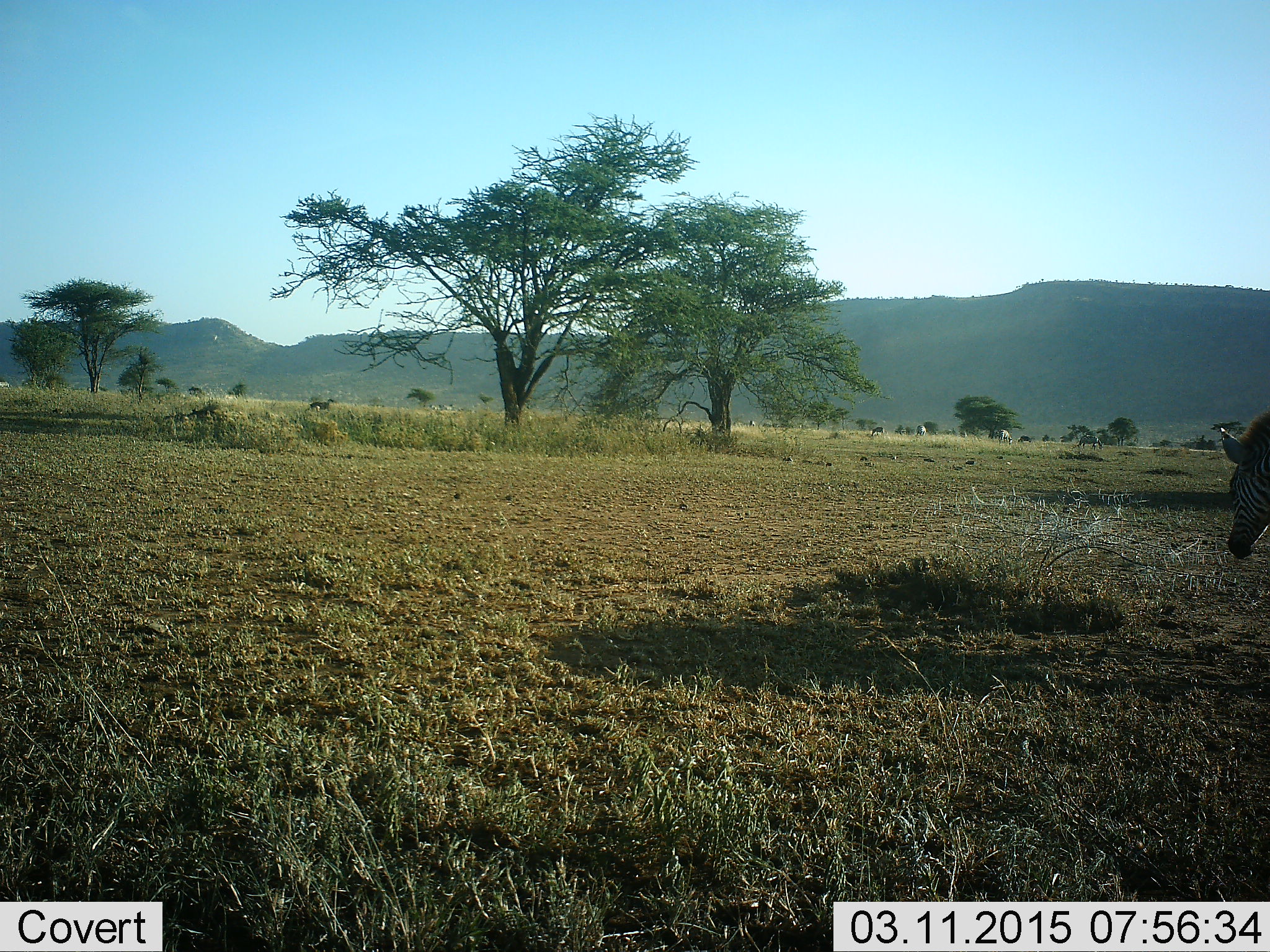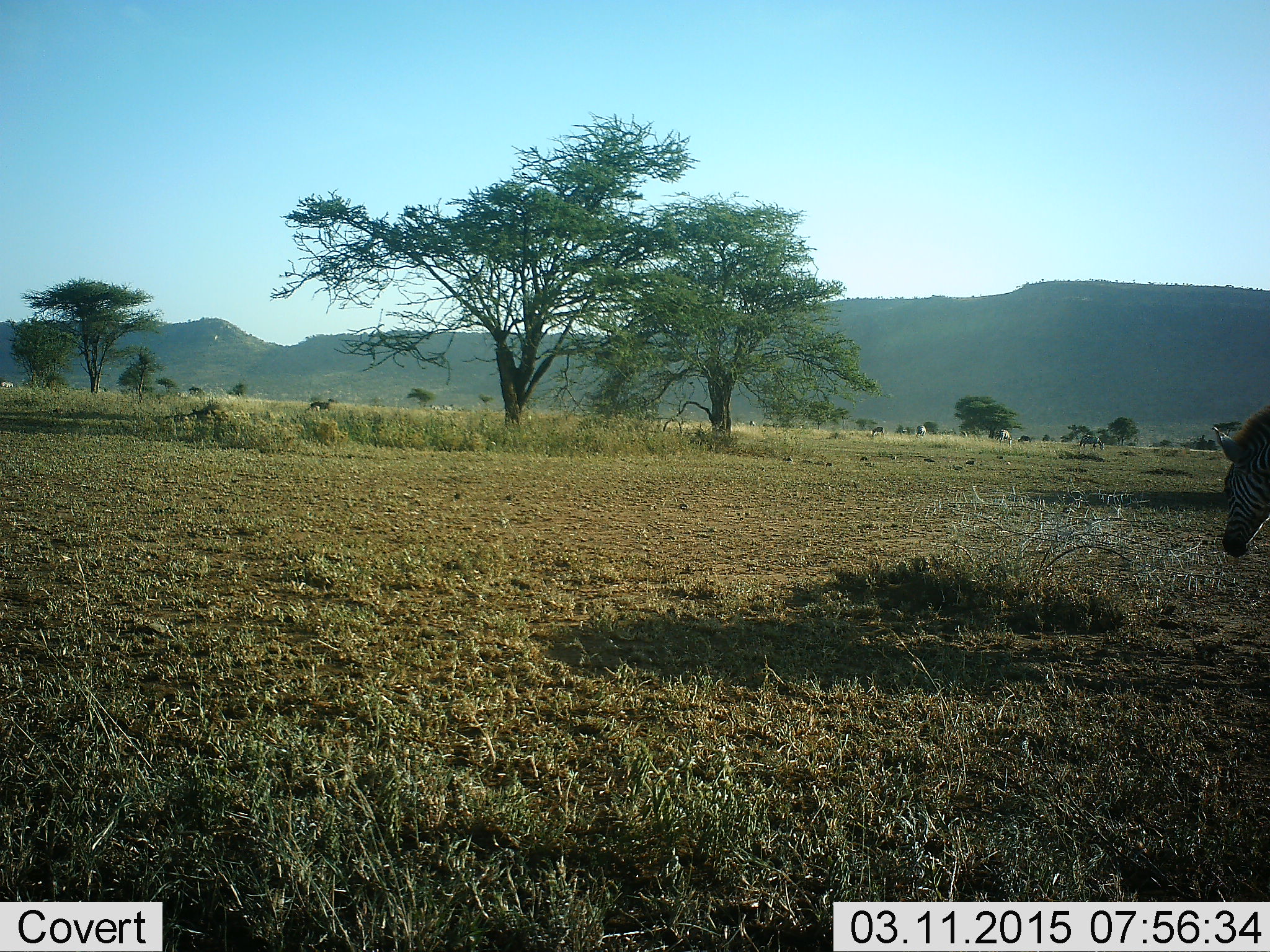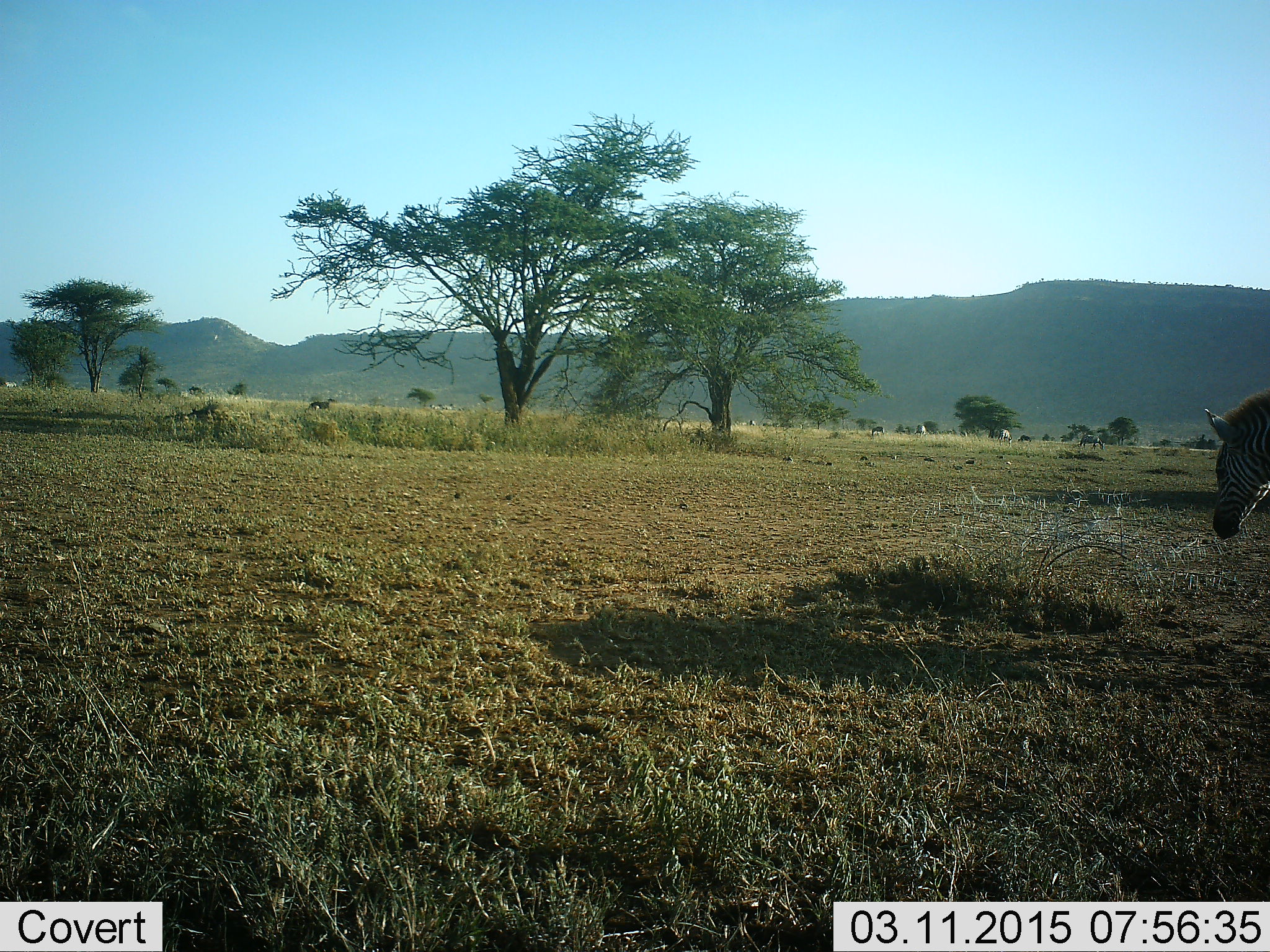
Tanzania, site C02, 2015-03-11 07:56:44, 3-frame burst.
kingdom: Animalia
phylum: Chordata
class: Mammalia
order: Perissodactyla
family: Equidae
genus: Equus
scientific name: Equus quagga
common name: plains zebra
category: zebra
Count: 1.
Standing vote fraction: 55%.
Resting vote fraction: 0%.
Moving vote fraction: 55%.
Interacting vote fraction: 0%.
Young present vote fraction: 0%.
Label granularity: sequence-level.